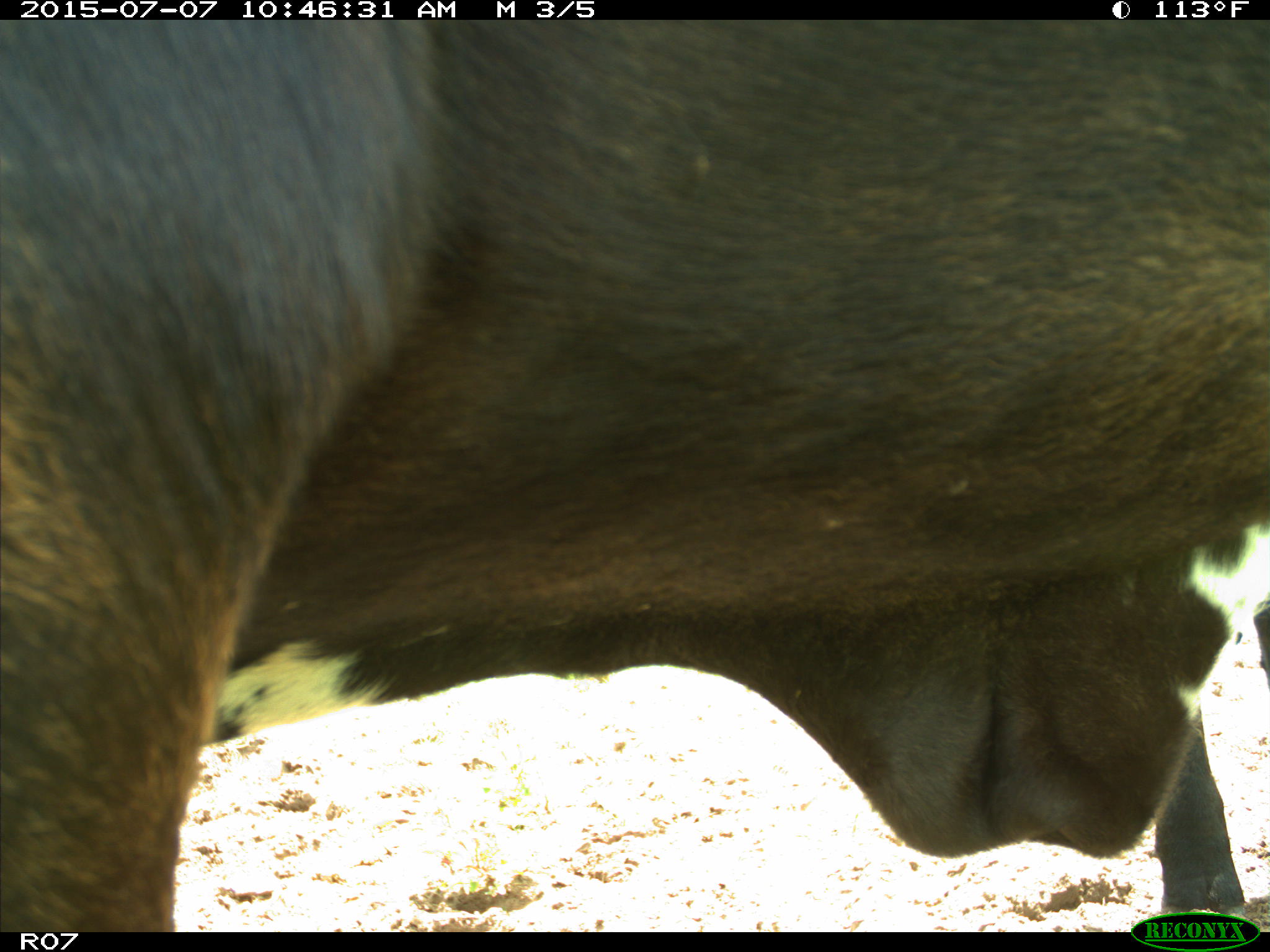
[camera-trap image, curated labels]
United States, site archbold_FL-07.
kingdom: Animalia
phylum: Chordata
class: Mammalia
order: Artiodactyla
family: Bovidae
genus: Bos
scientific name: Bos taurus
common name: domestic cow